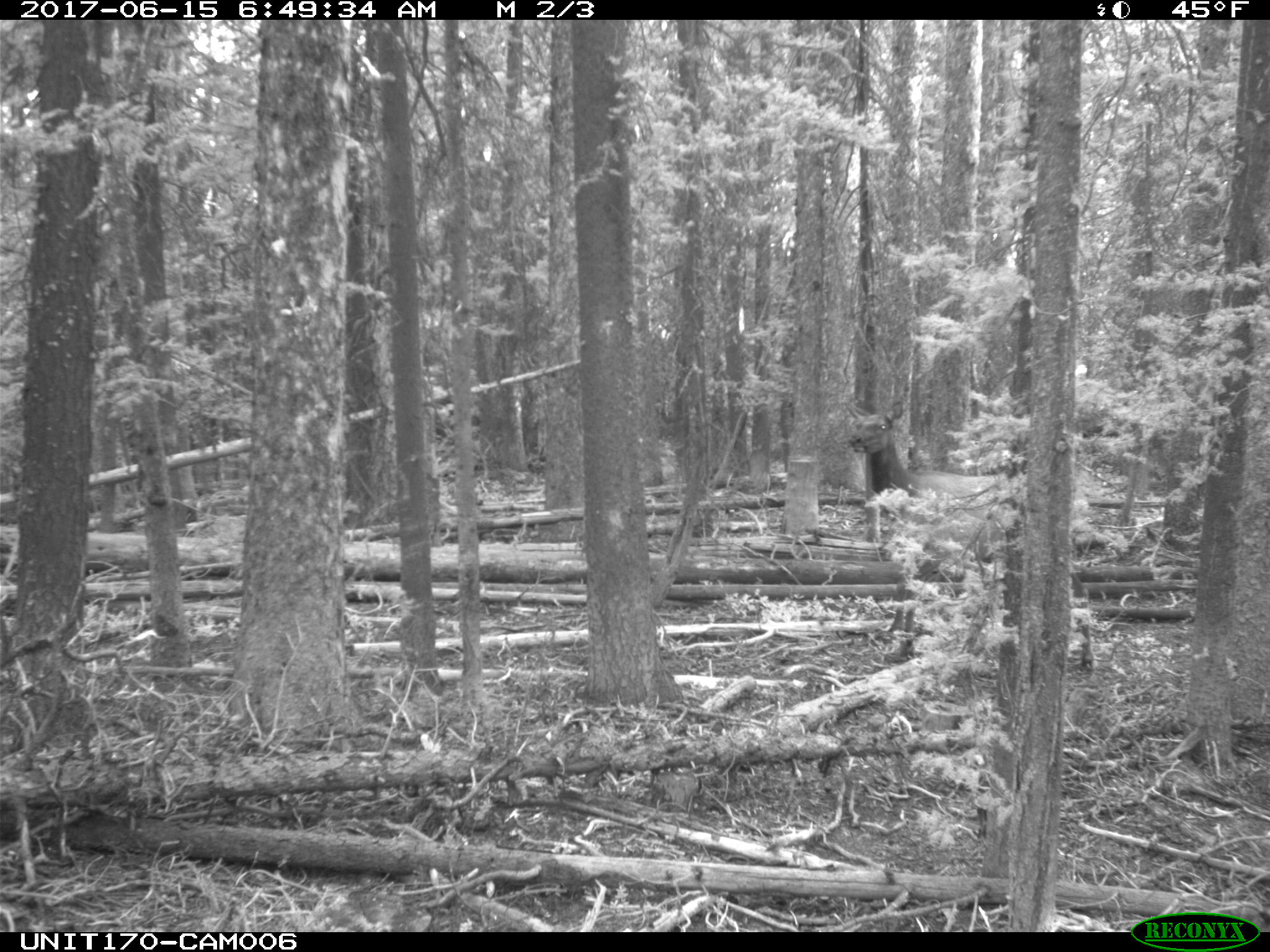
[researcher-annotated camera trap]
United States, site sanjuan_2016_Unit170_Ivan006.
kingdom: Animalia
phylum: Chordata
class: Mammalia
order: Artiodactyla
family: Cervidae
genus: Cervus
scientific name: Cervus elaphus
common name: red deer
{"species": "Cervus elaphus (red deer)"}